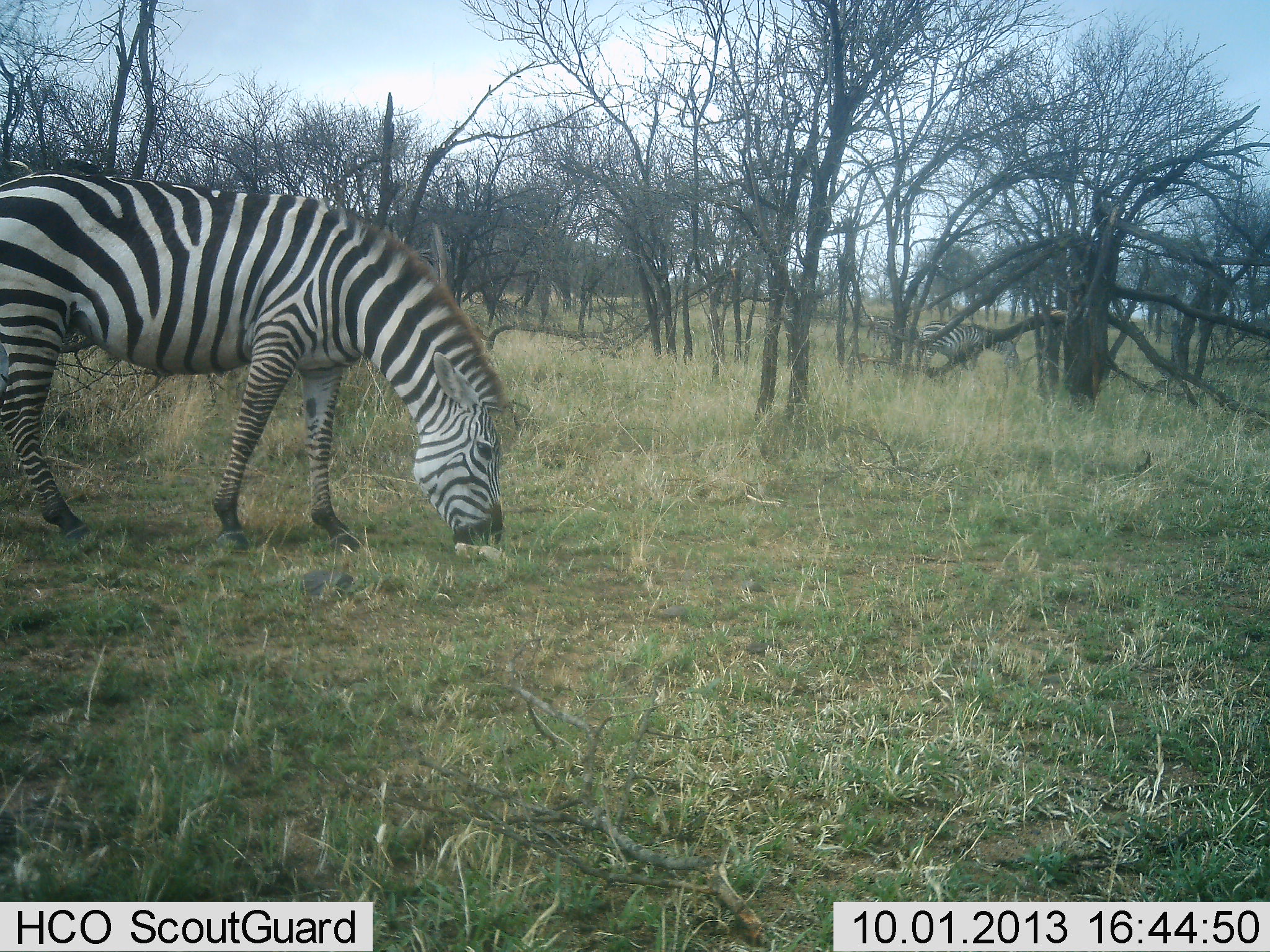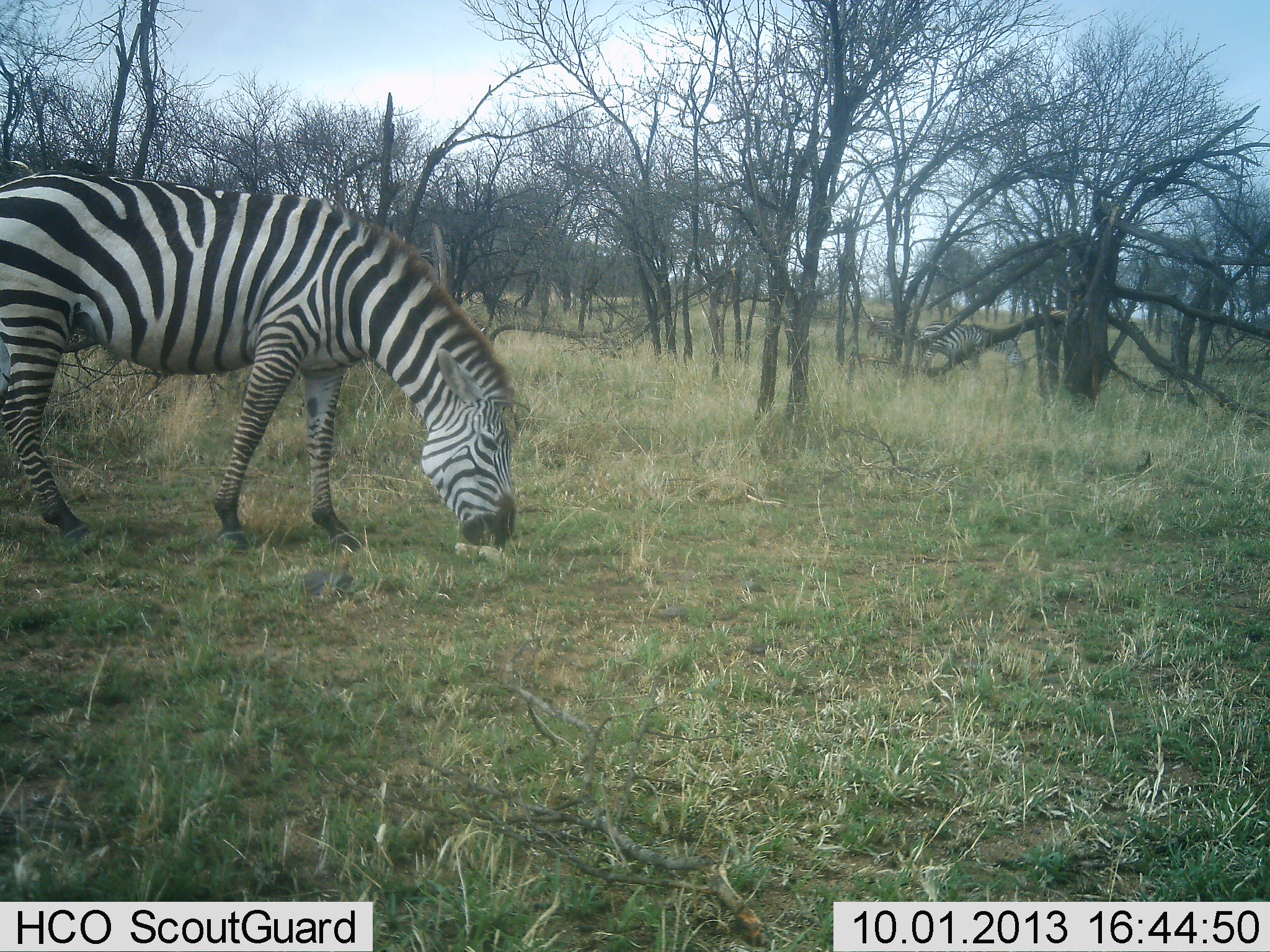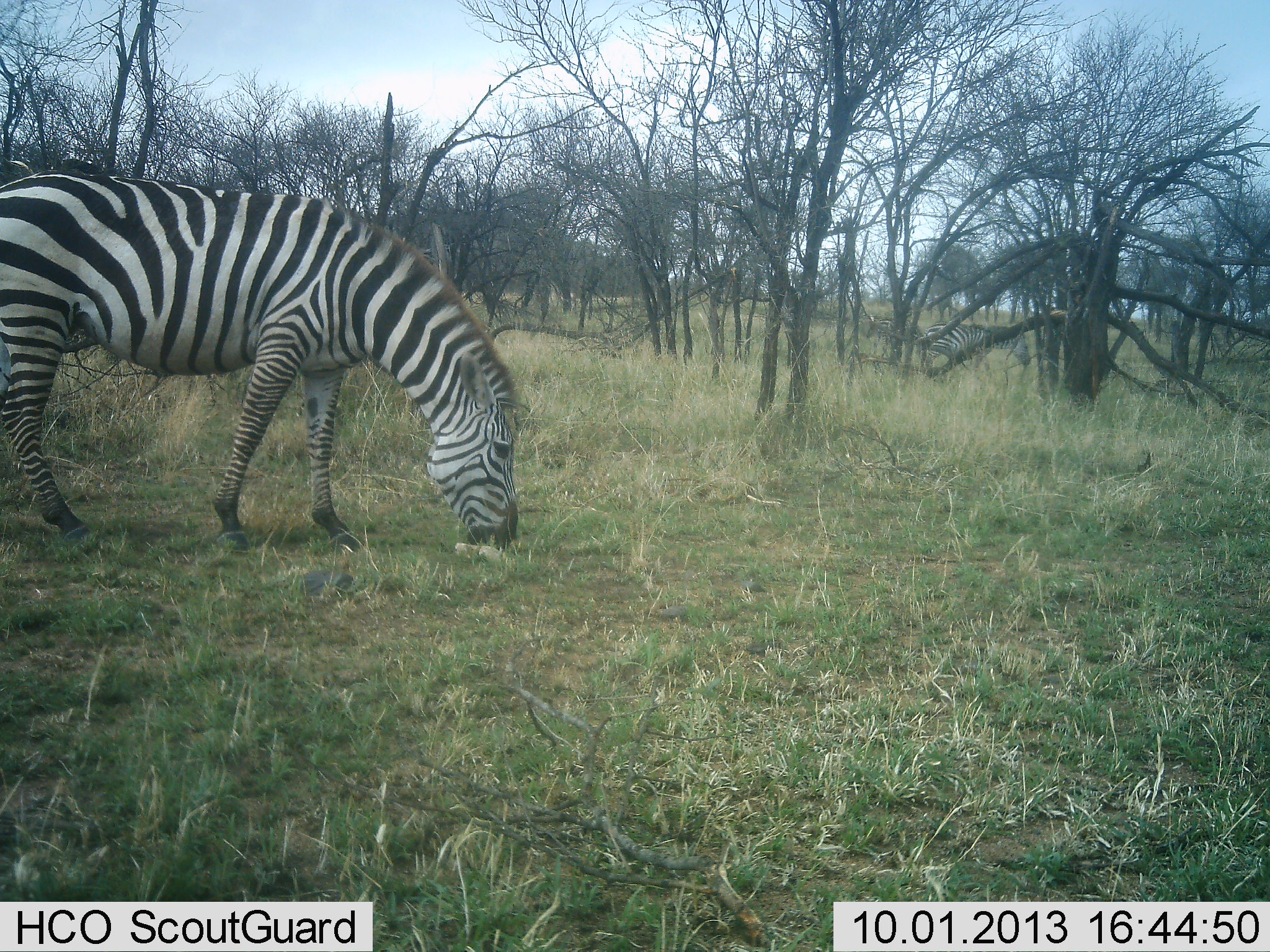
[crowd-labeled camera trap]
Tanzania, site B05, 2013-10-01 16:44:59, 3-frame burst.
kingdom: Animalia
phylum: Chordata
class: Mammalia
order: Perissodactyla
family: Equidae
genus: Equus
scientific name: Equus quagga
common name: plains zebra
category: zebra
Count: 1.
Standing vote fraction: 9%.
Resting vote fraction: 0%.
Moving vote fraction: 9%.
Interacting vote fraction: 0%.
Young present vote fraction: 0%.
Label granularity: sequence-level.